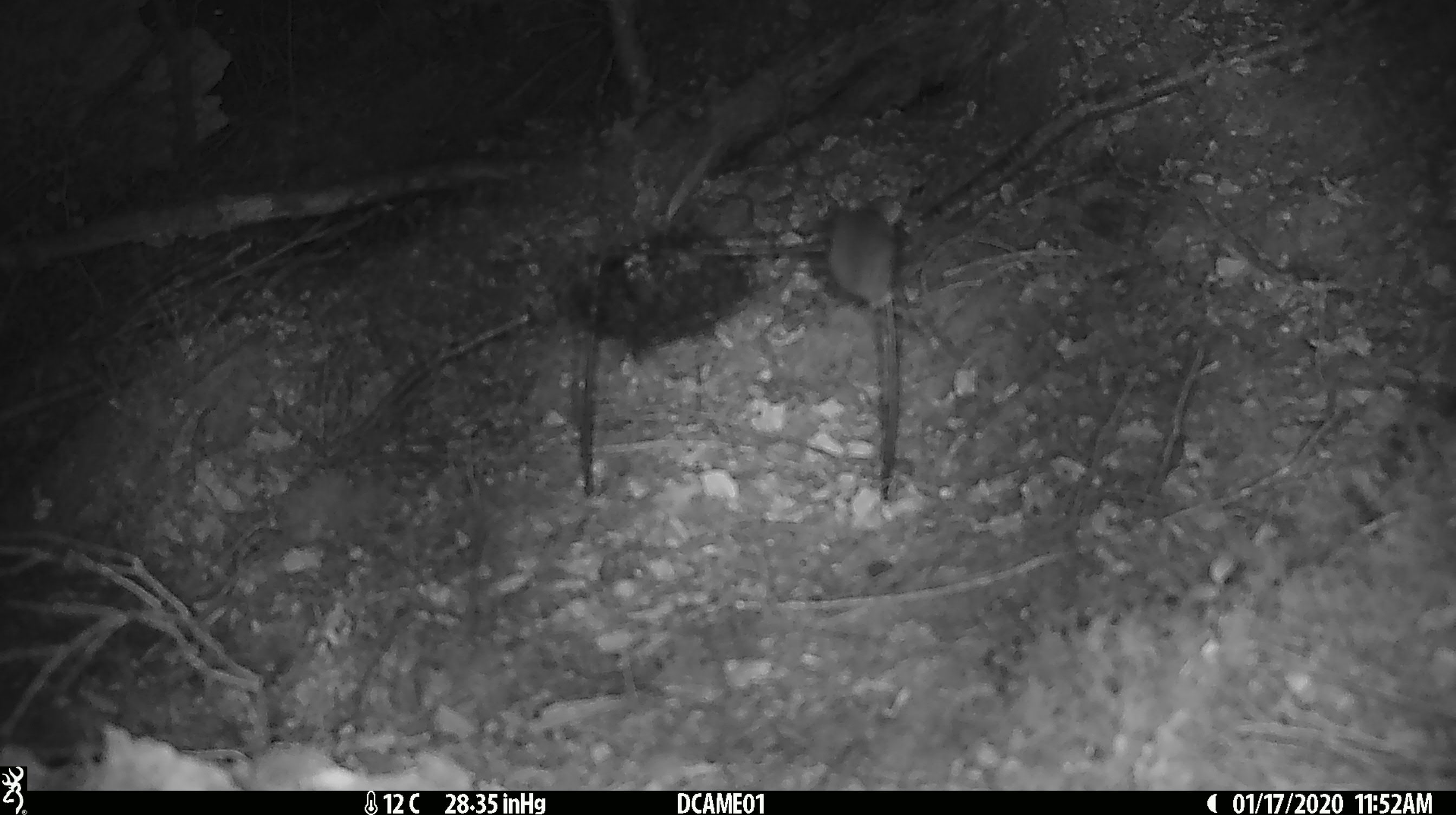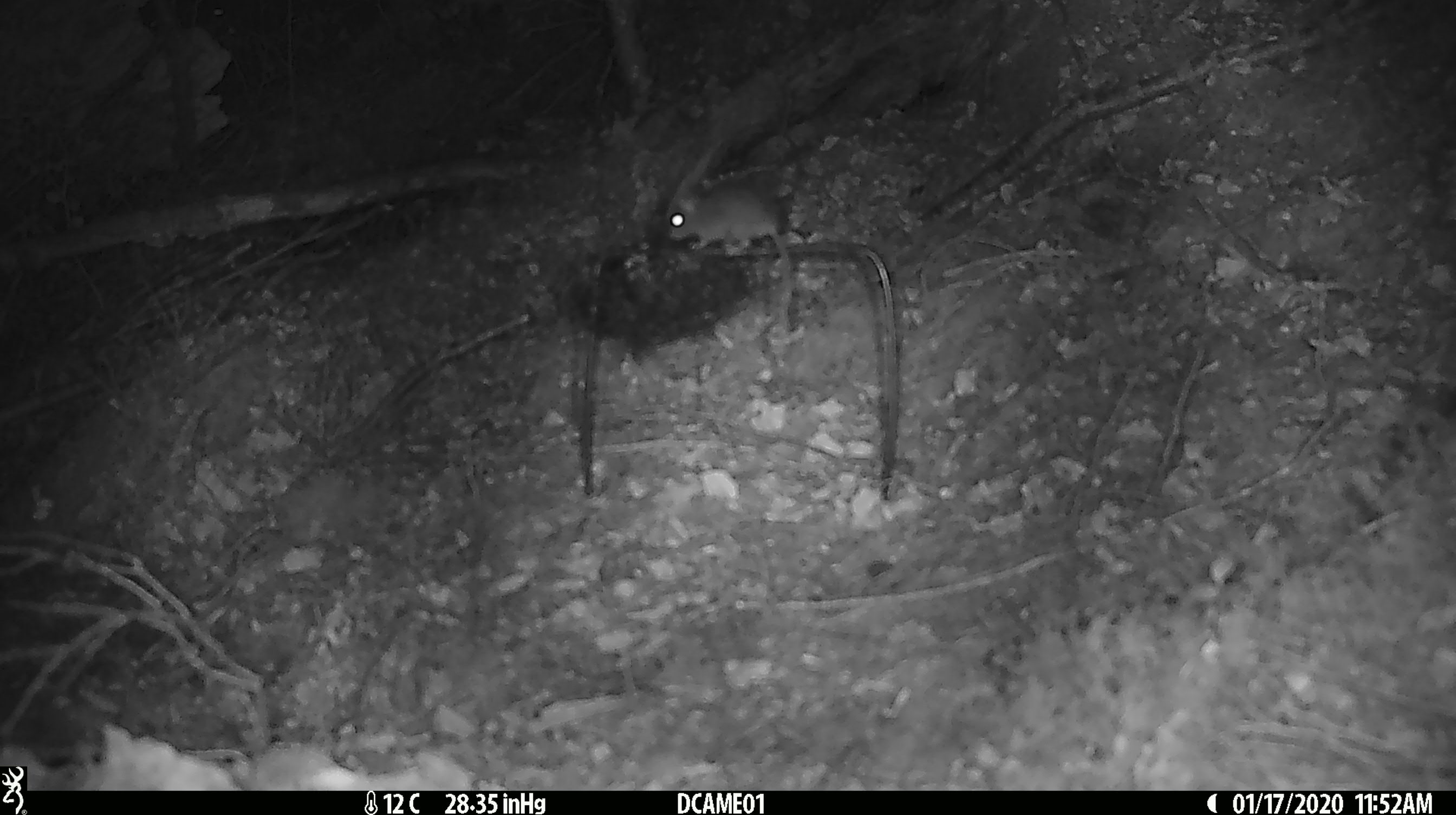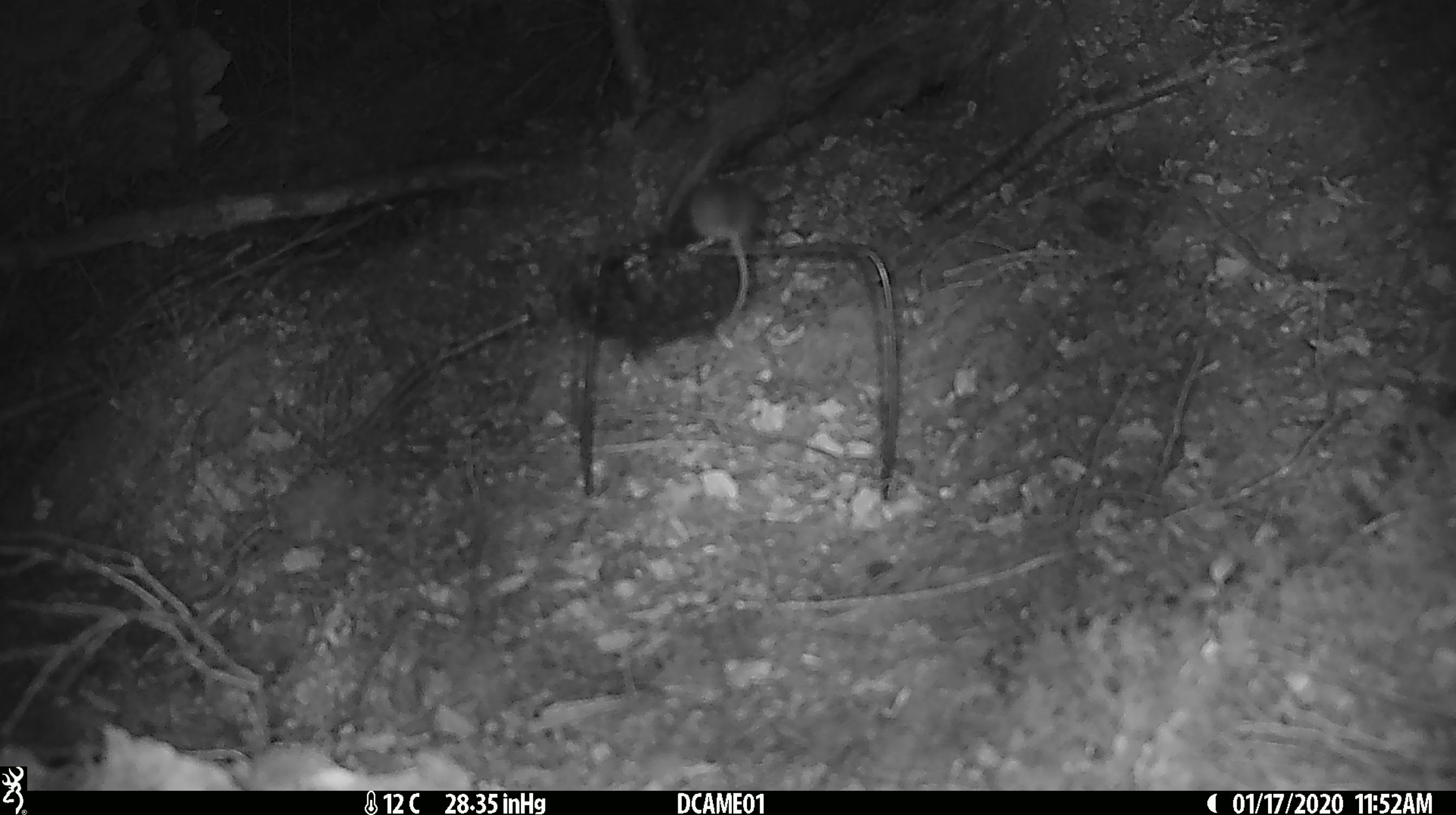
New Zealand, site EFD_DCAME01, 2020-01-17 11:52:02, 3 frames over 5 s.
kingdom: Animalia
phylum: Chordata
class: Mammalia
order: Rodentia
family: Muridae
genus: Mus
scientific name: Mus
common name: mouse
Mouse (Mus).